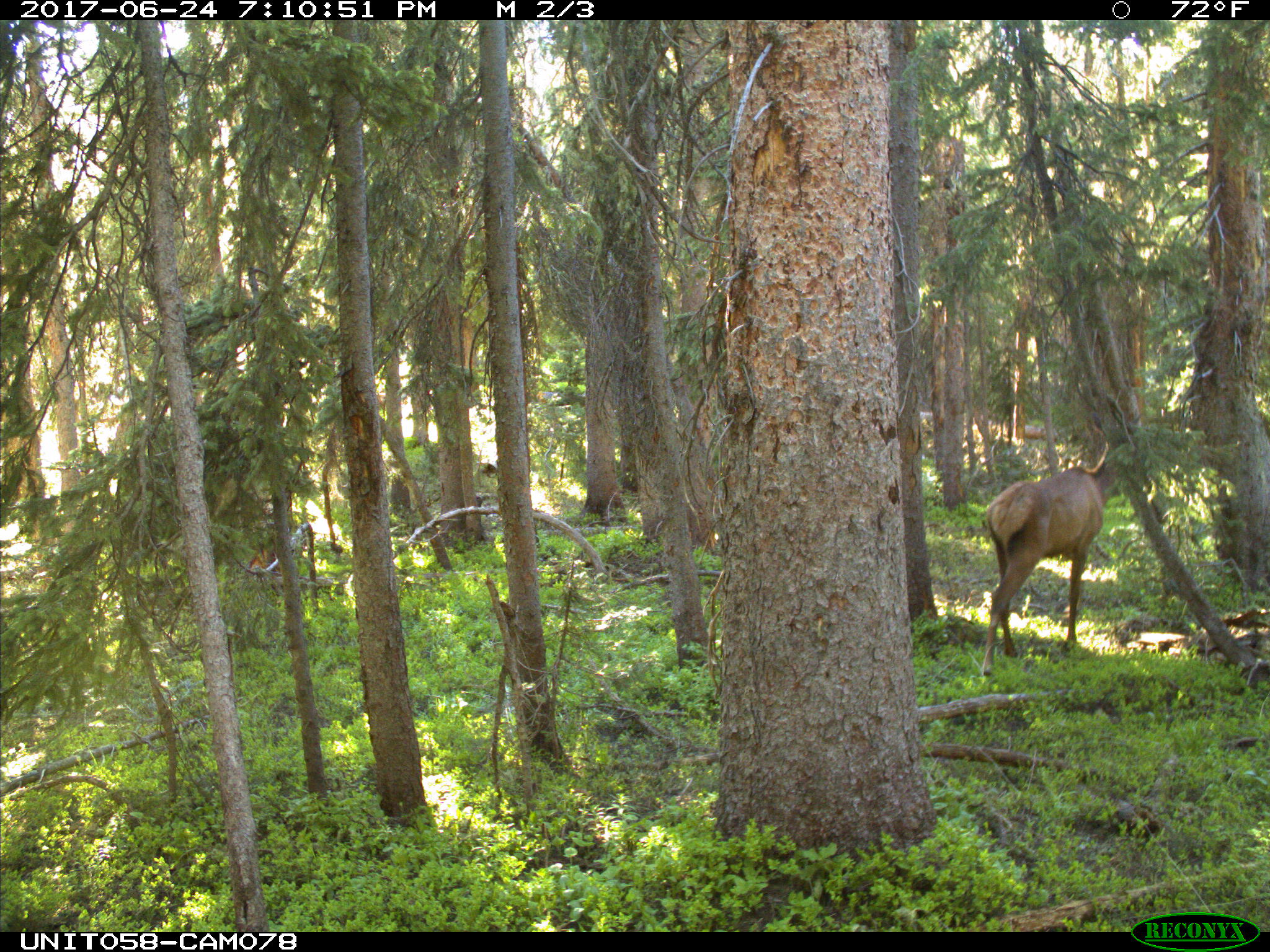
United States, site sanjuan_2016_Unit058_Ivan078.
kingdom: Animalia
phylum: Chordata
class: Mammalia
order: Artiodactyla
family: Cervidae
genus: Cervus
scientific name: Cervus elaphus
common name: red deer